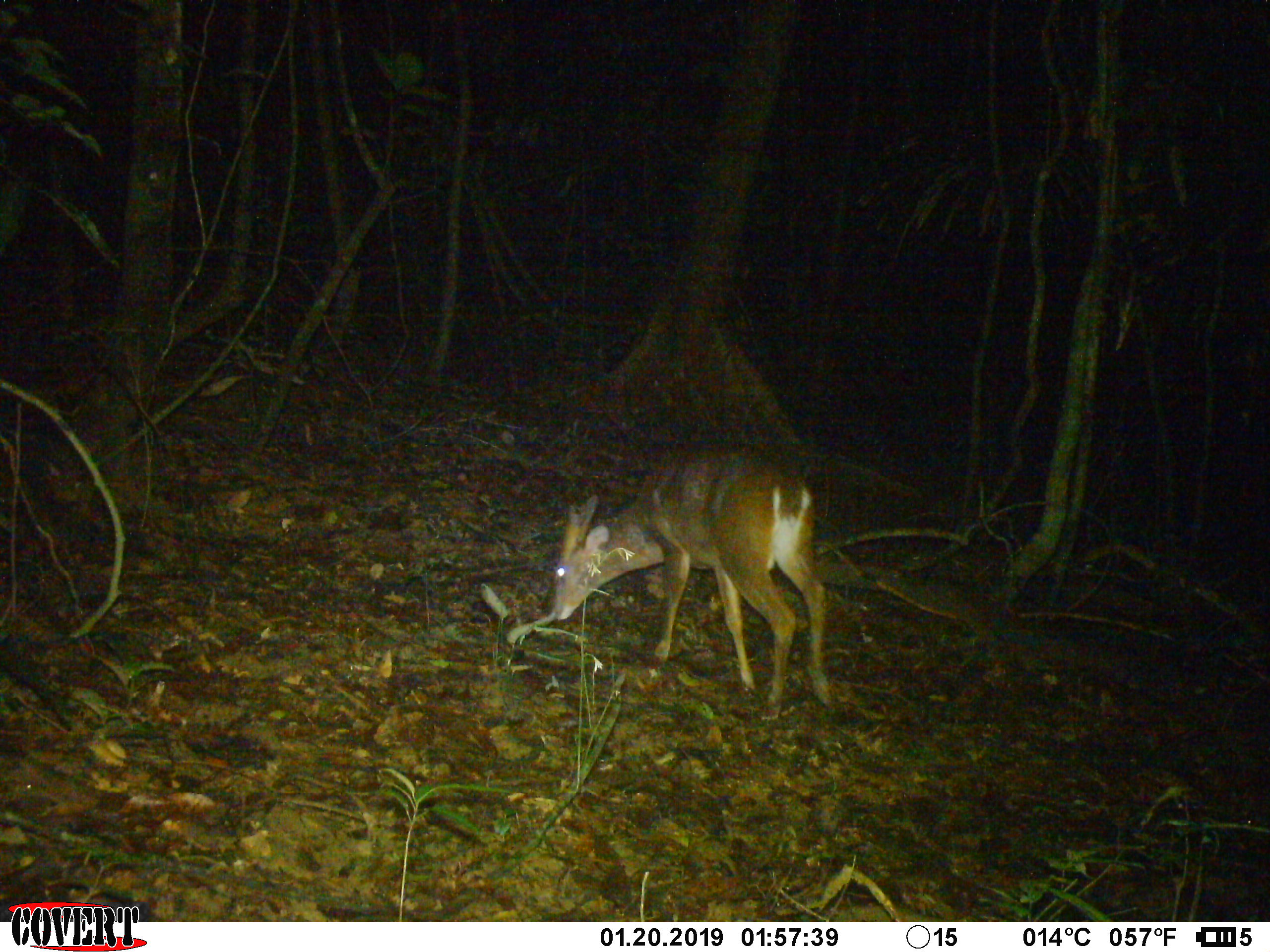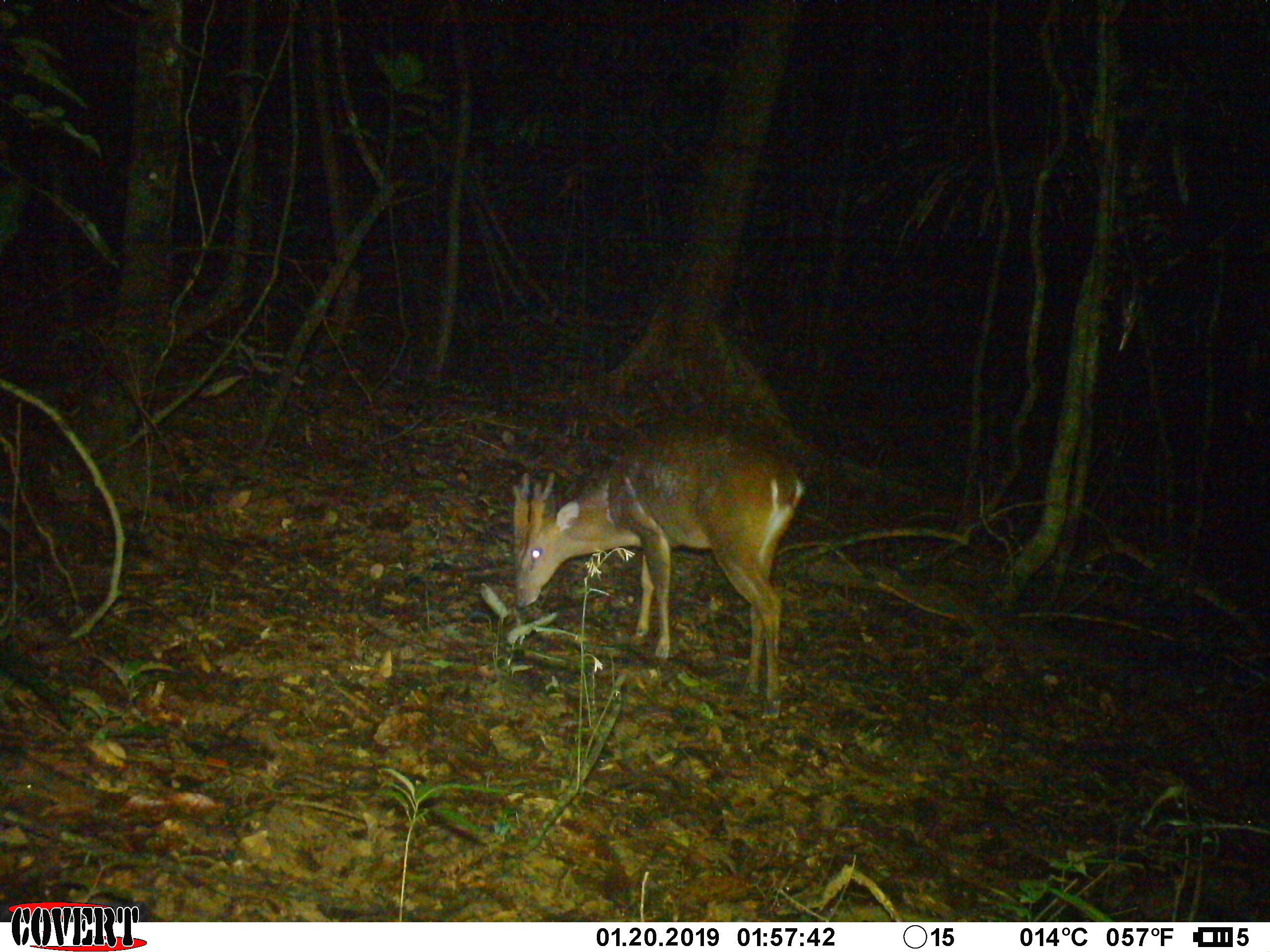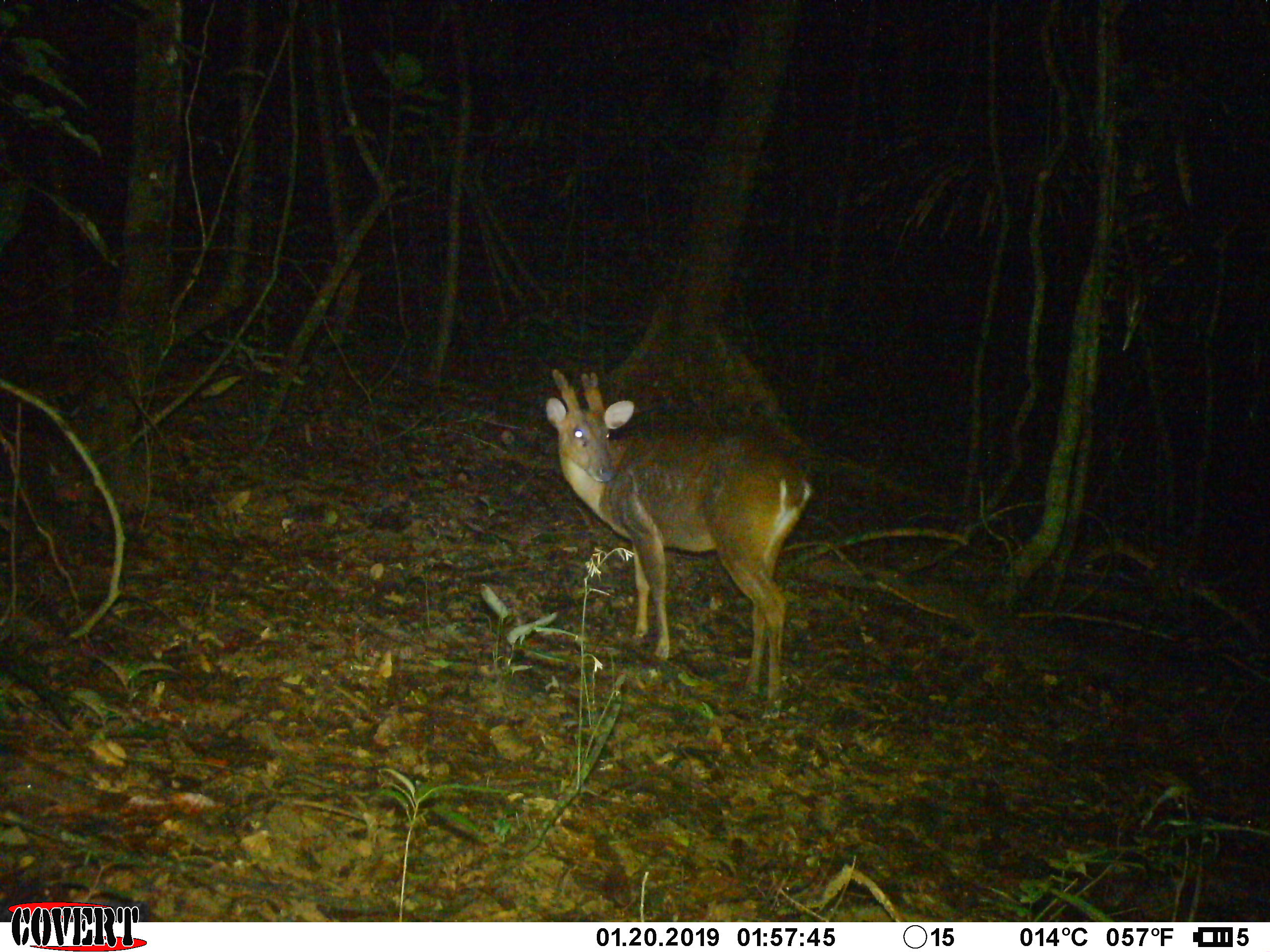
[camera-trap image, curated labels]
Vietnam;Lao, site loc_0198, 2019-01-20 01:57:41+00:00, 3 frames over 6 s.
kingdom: Animalia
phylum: Chordata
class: Mammalia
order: Artiodactyla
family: Cervidae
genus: Muntiacus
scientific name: Muntiacus vuquangensis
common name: large-antlered muntjac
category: large antlered muntjac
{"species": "large antlered muntjac (large-antlered muntjac) (Muntiacus vuquangensis)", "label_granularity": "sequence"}